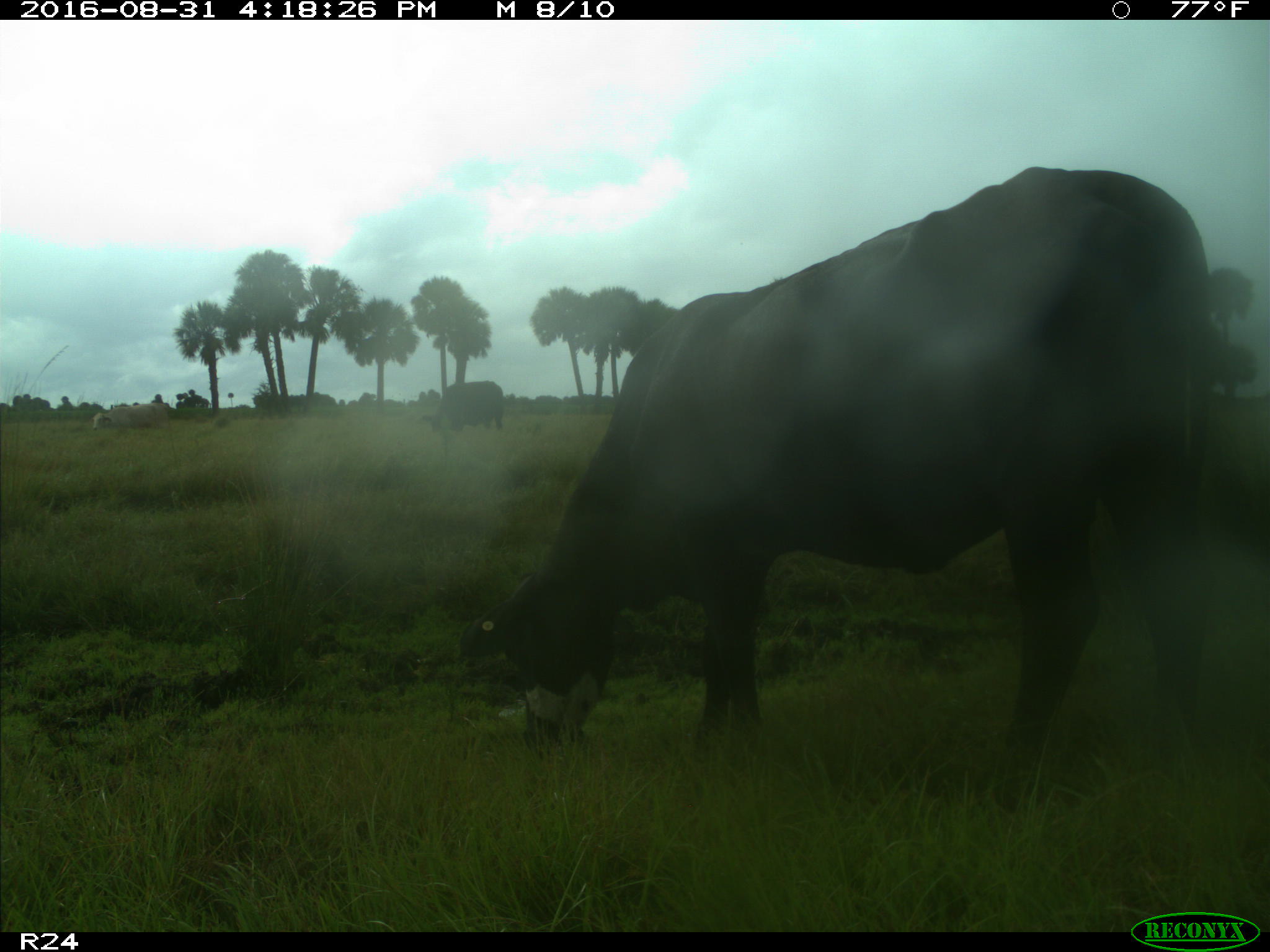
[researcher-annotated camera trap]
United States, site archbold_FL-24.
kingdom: Animalia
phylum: Chordata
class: Mammalia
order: Artiodactyla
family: Bovidae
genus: Bos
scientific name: Bos taurus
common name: domestic cow